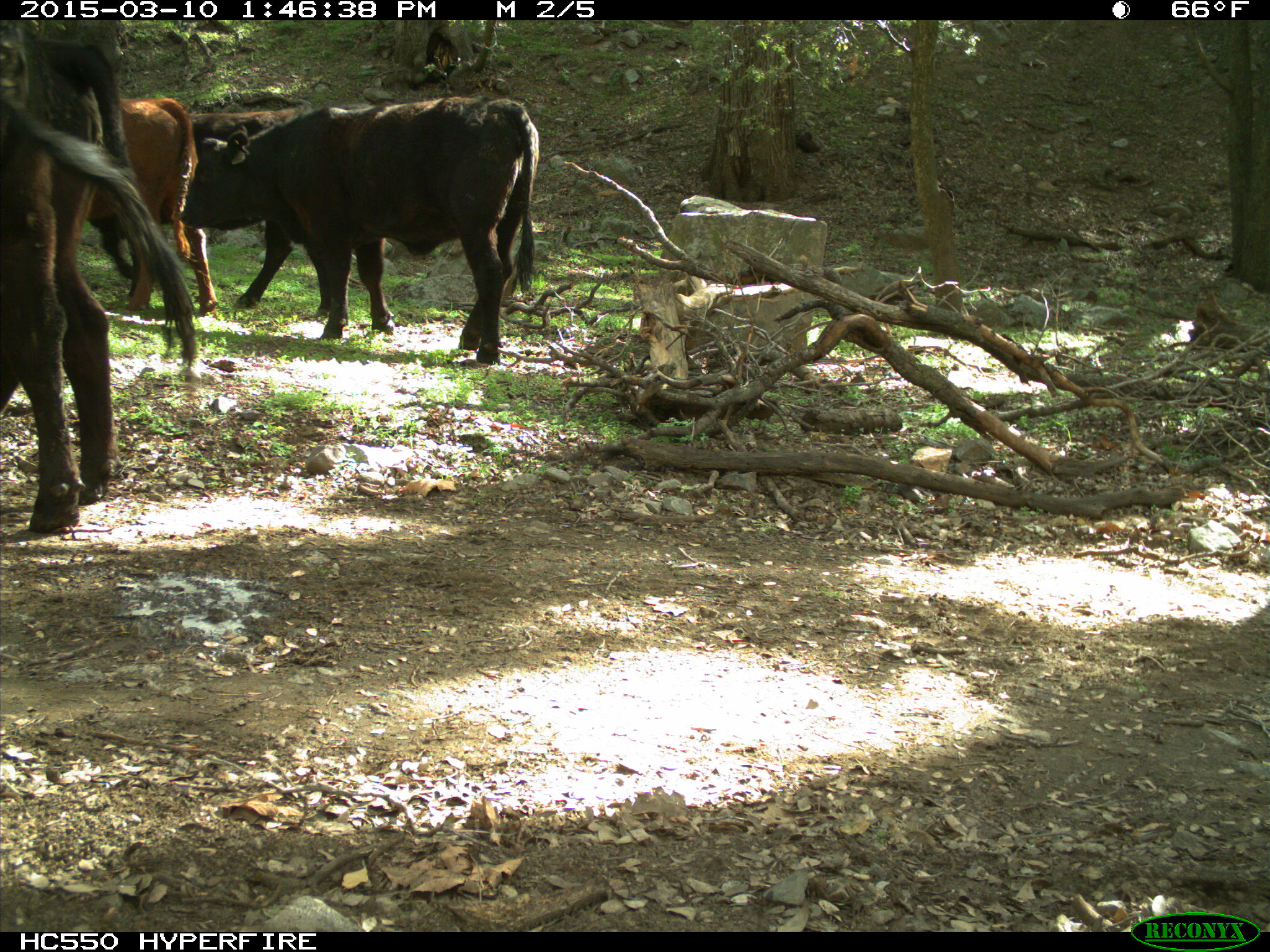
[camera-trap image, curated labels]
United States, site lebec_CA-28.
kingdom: Animalia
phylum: Chordata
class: Mammalia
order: Artiodactyla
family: Bovidae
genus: Bos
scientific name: Bos taurus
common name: domestic cow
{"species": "Bos taurus (domestic cow)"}